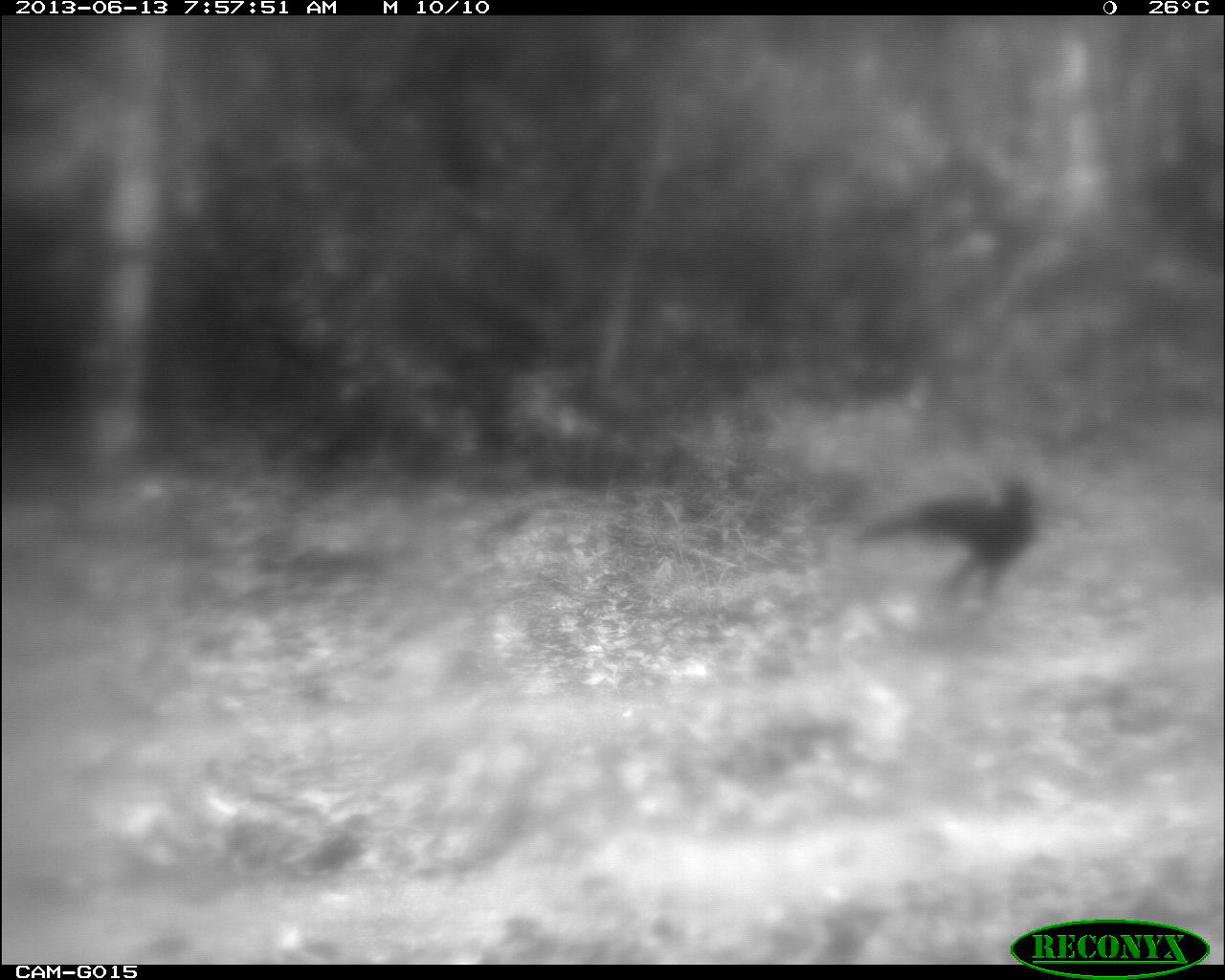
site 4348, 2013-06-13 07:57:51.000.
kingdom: Animalia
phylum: Chordata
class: Aves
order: Galliformes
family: Cracidae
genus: Crax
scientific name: Crax rubra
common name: great curassow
Crax rubra (great curassow), count 1, sex male.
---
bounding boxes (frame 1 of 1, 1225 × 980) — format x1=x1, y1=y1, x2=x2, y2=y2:
crax rubra: x1=852, y1=471, x2=1039, y2=606